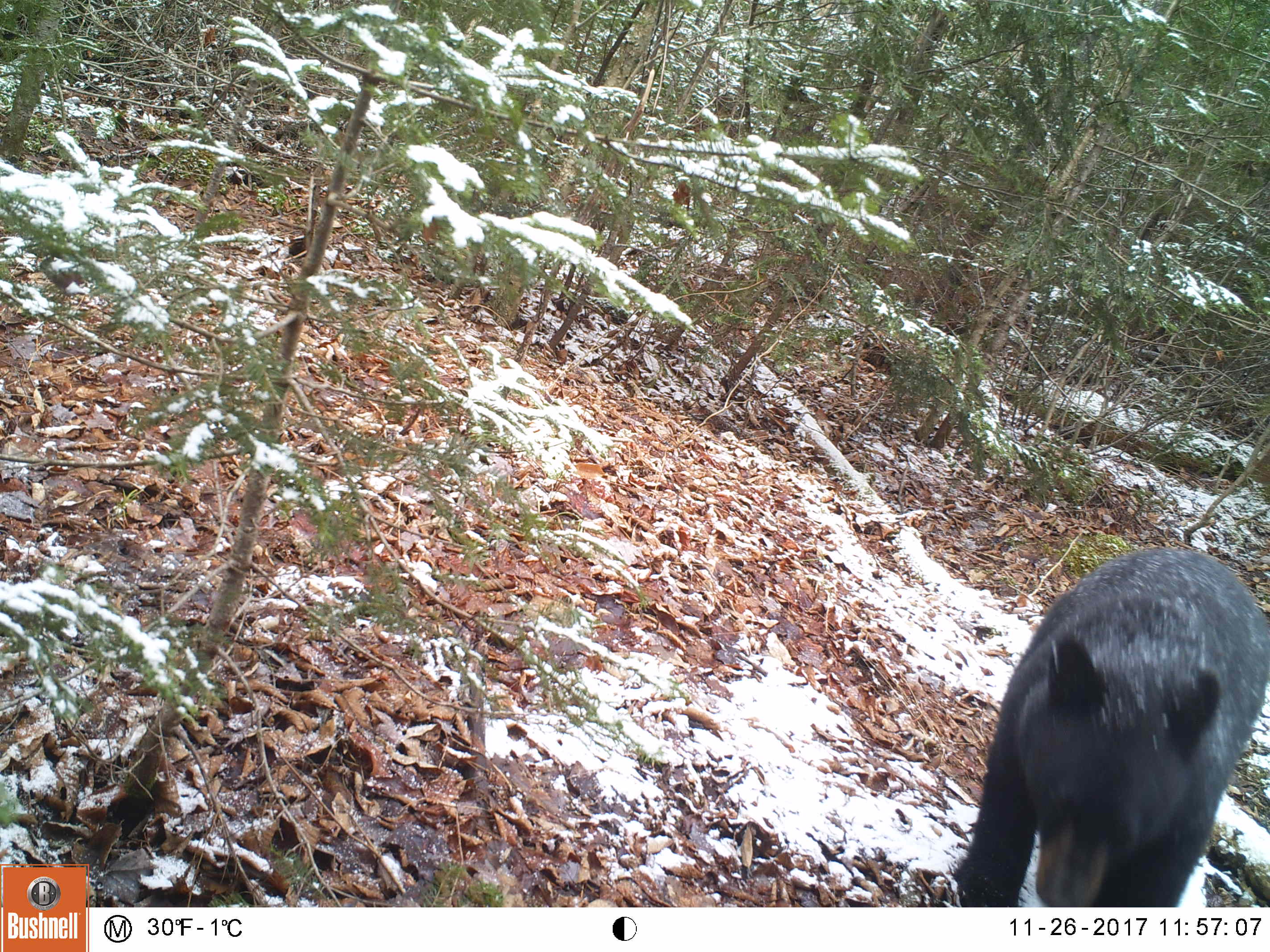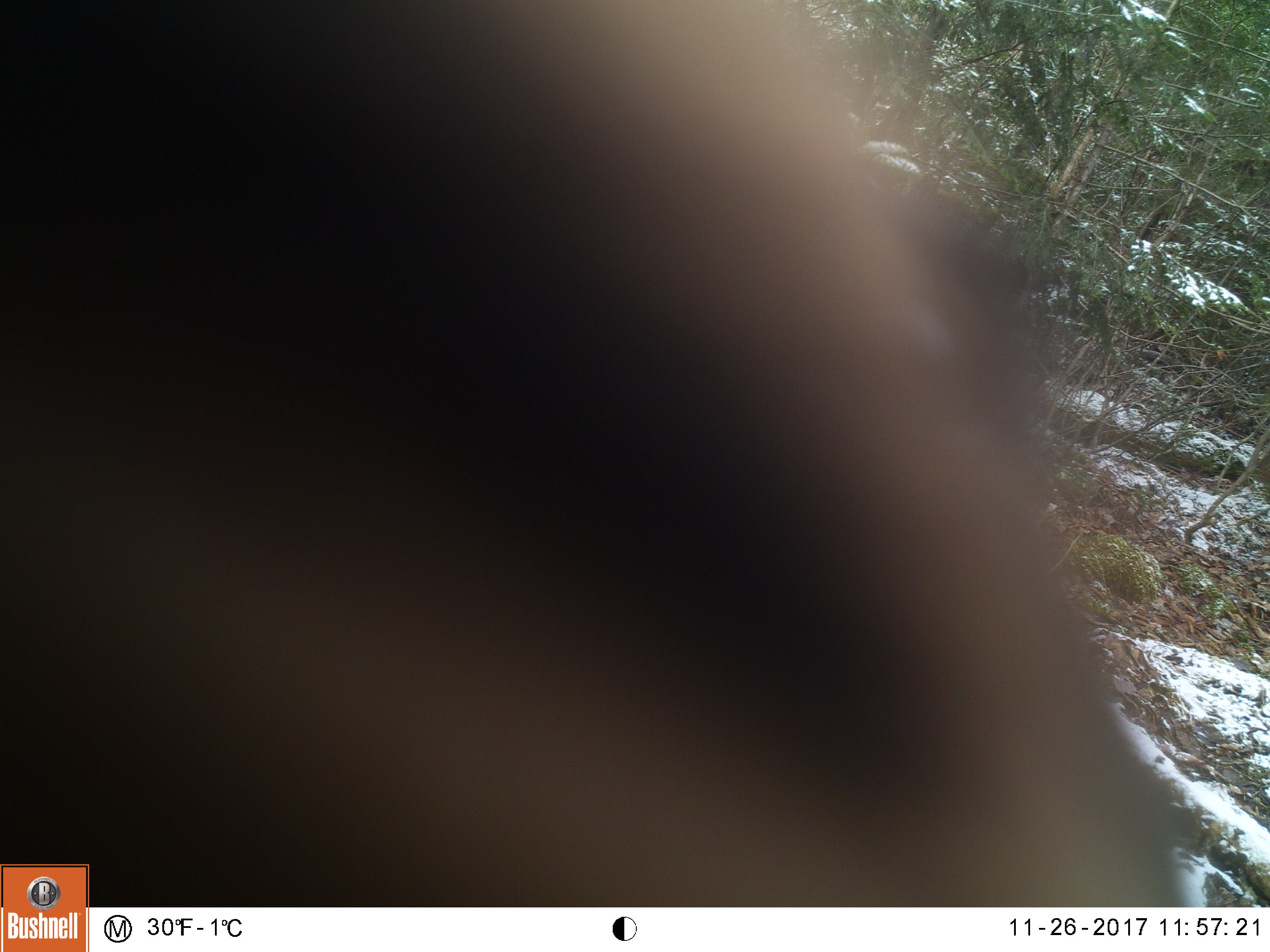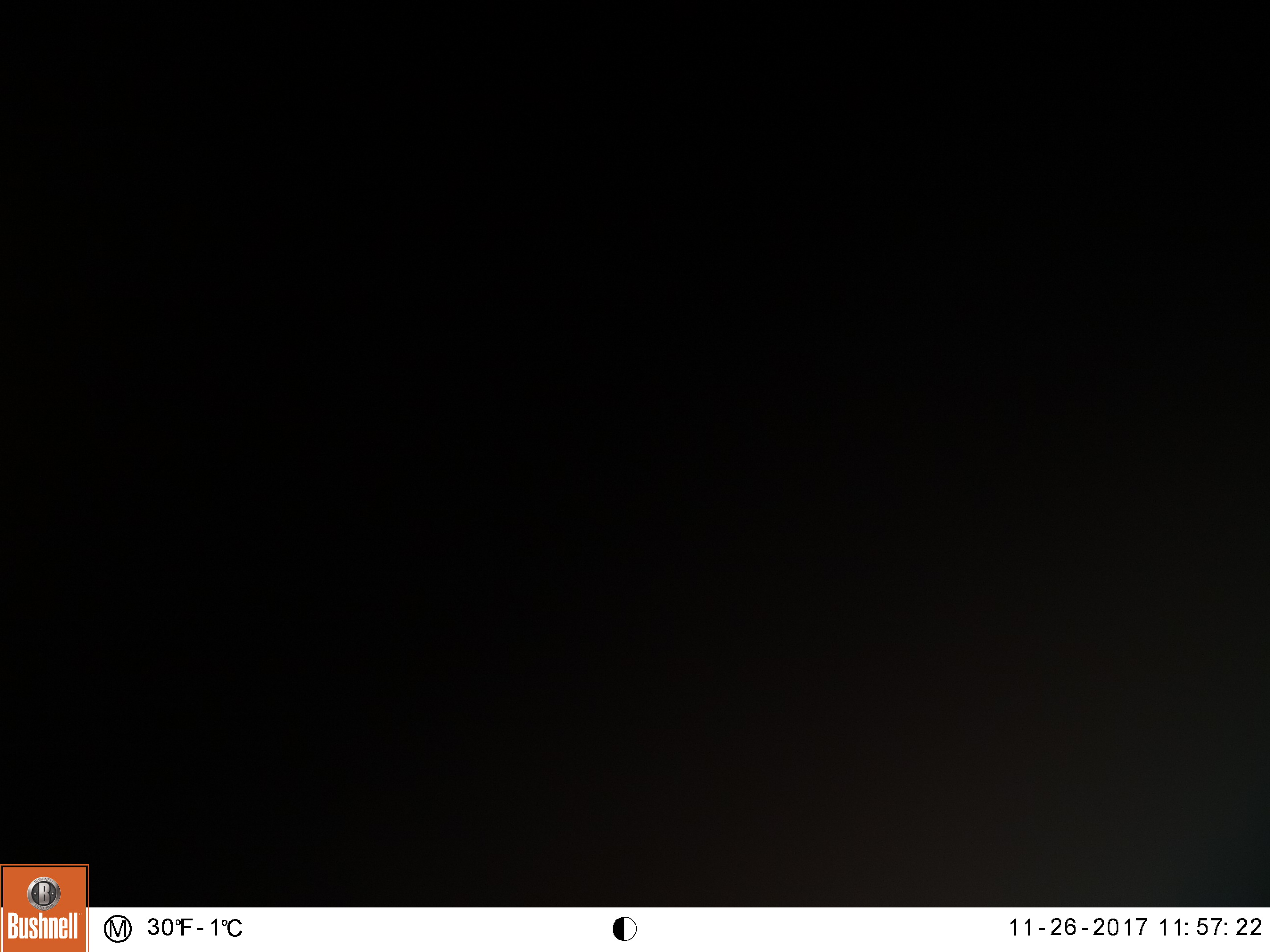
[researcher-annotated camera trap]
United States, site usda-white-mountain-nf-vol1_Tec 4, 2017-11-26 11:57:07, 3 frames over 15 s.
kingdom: Animalia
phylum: Chordata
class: Mammalia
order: Carnivora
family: Ursidae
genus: Ursus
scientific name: Ursus americanus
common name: black bear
Black bear (Ursus americanus).